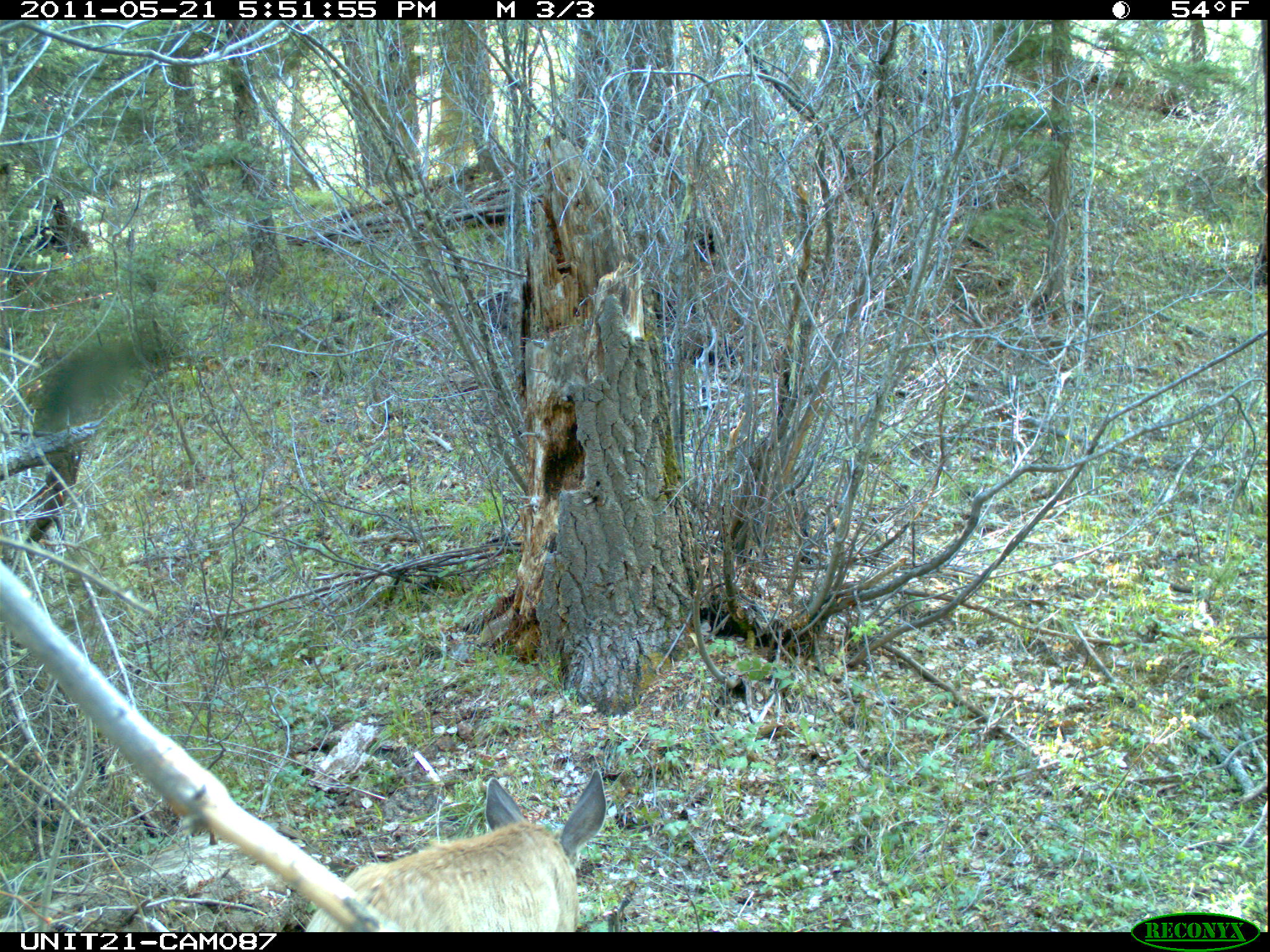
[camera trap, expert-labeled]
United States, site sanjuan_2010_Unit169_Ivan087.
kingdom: Animalia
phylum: Chordata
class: Mammalia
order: Artiodactyla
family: Cervidae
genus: Odocoileus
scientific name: Odocoileus hemionus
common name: mule deer